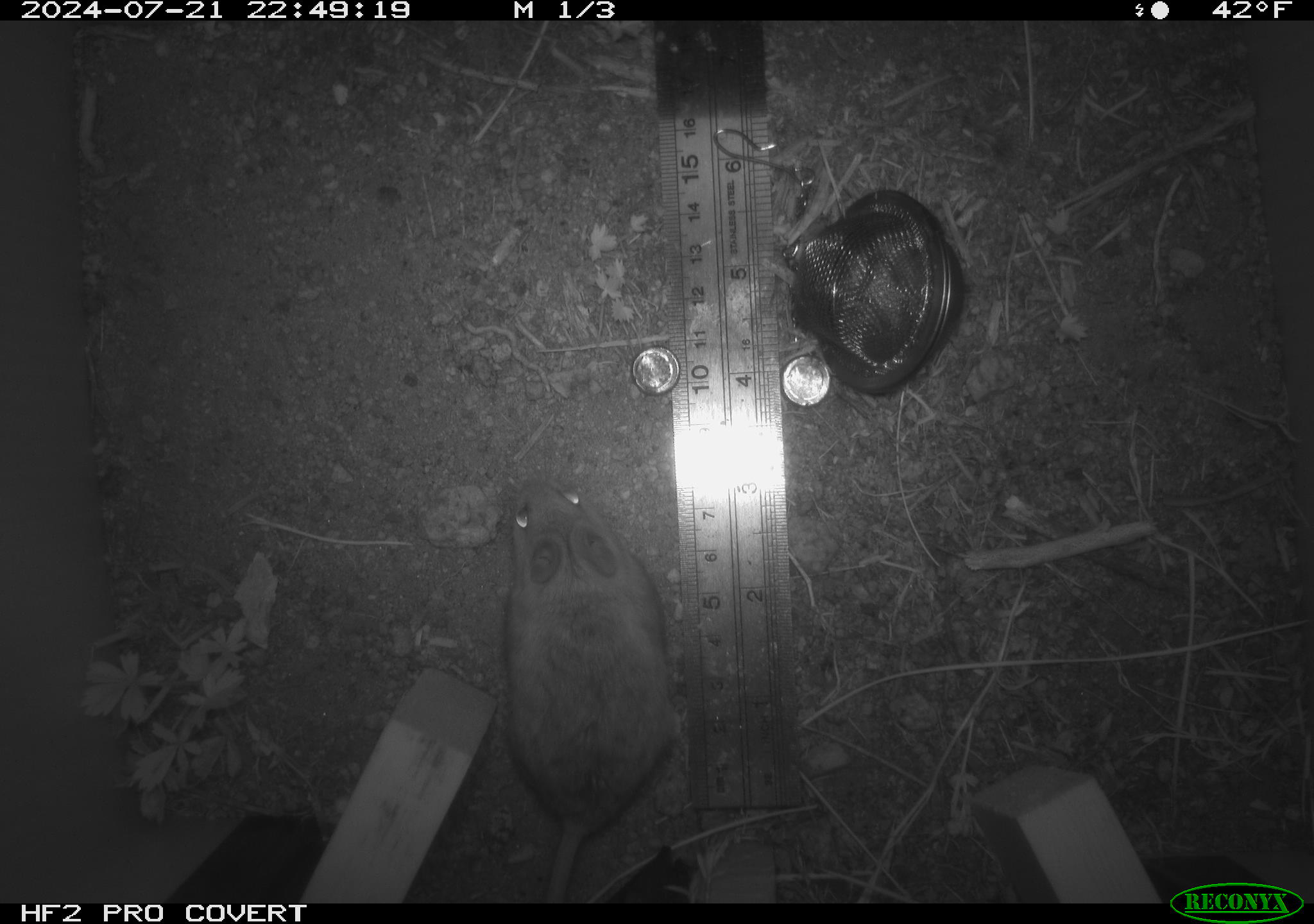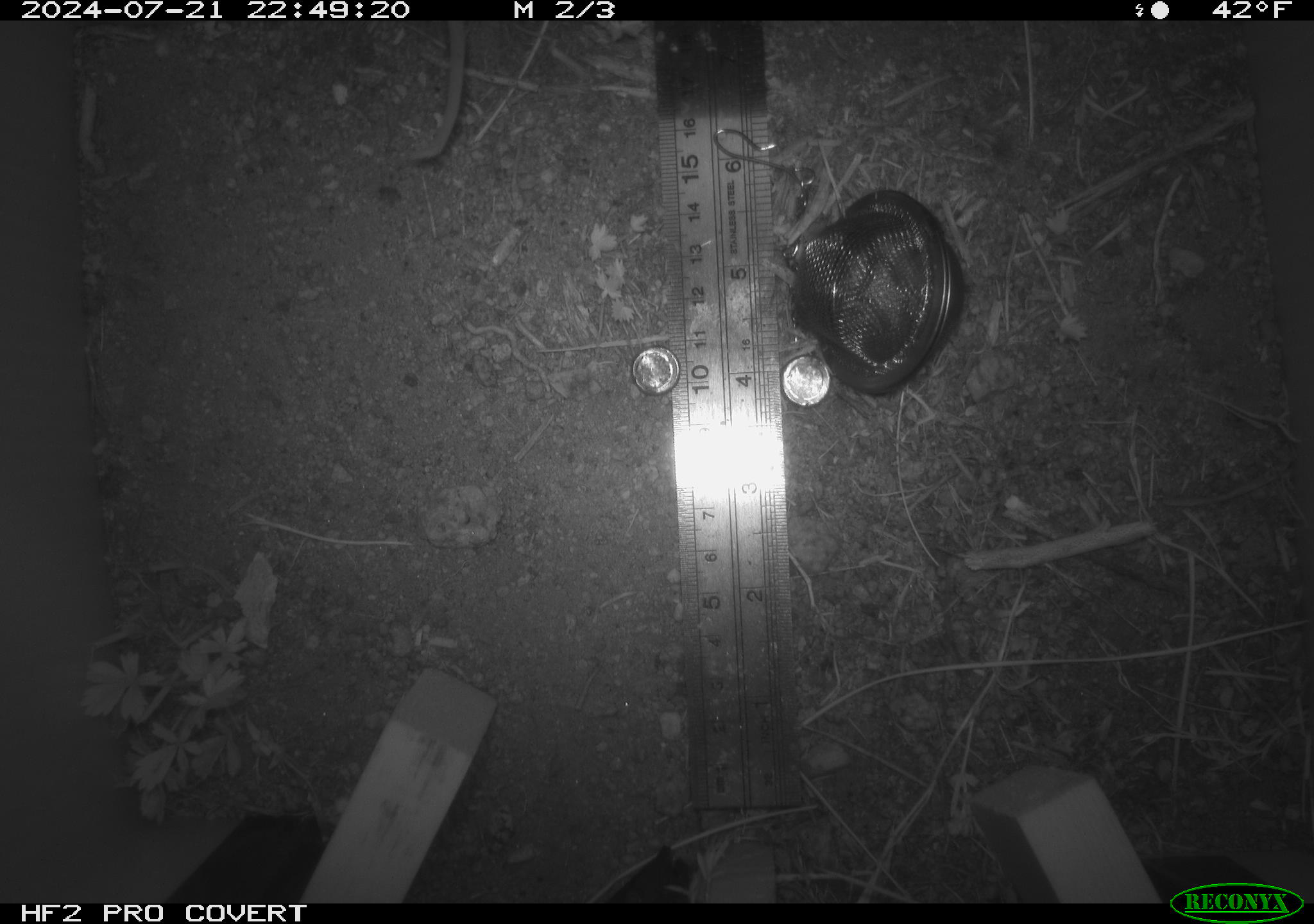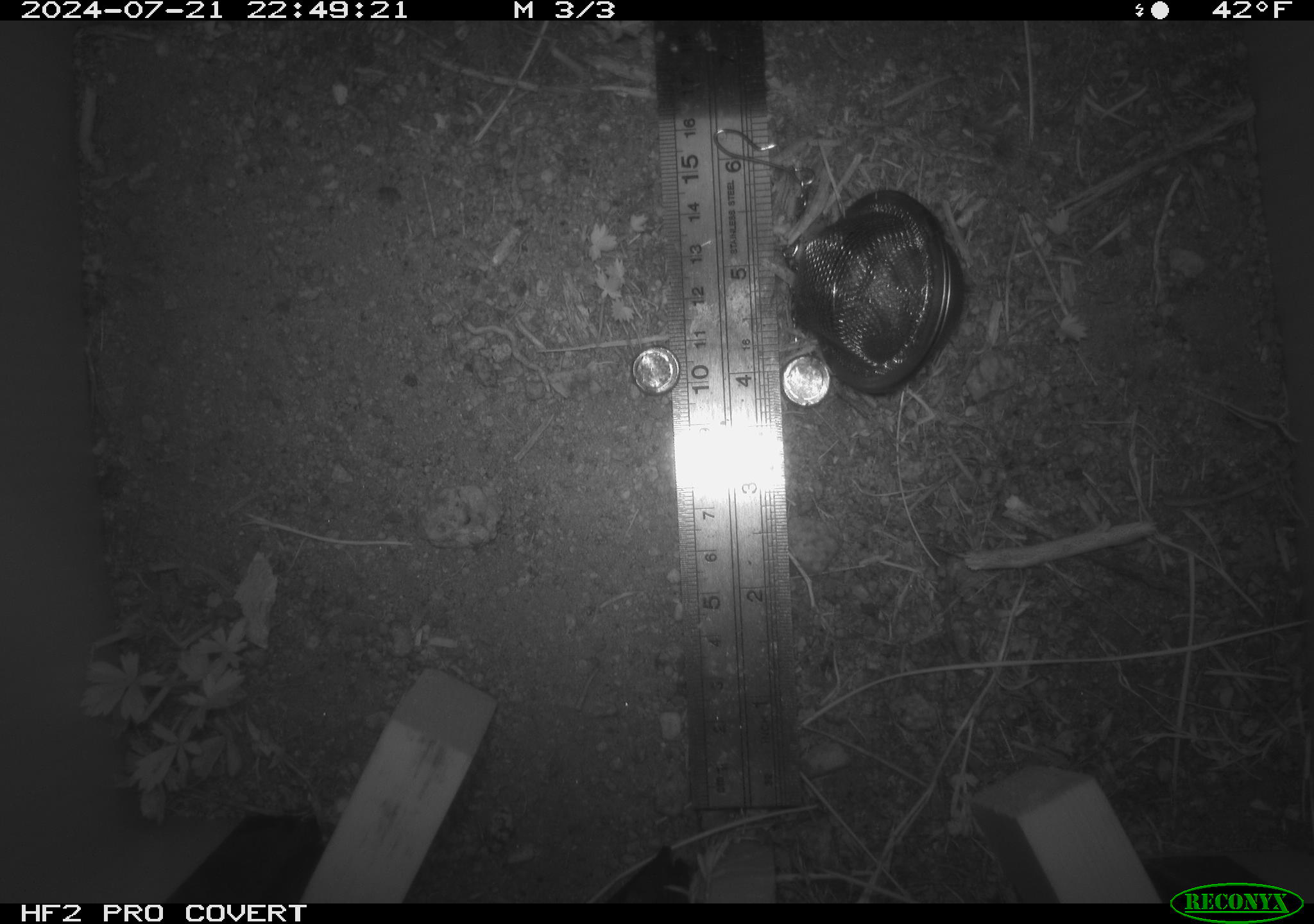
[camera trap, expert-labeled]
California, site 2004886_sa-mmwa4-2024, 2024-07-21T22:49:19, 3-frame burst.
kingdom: Animalia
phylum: Chordata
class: Mammalia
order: Rodentia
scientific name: Rodentia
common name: mouse species